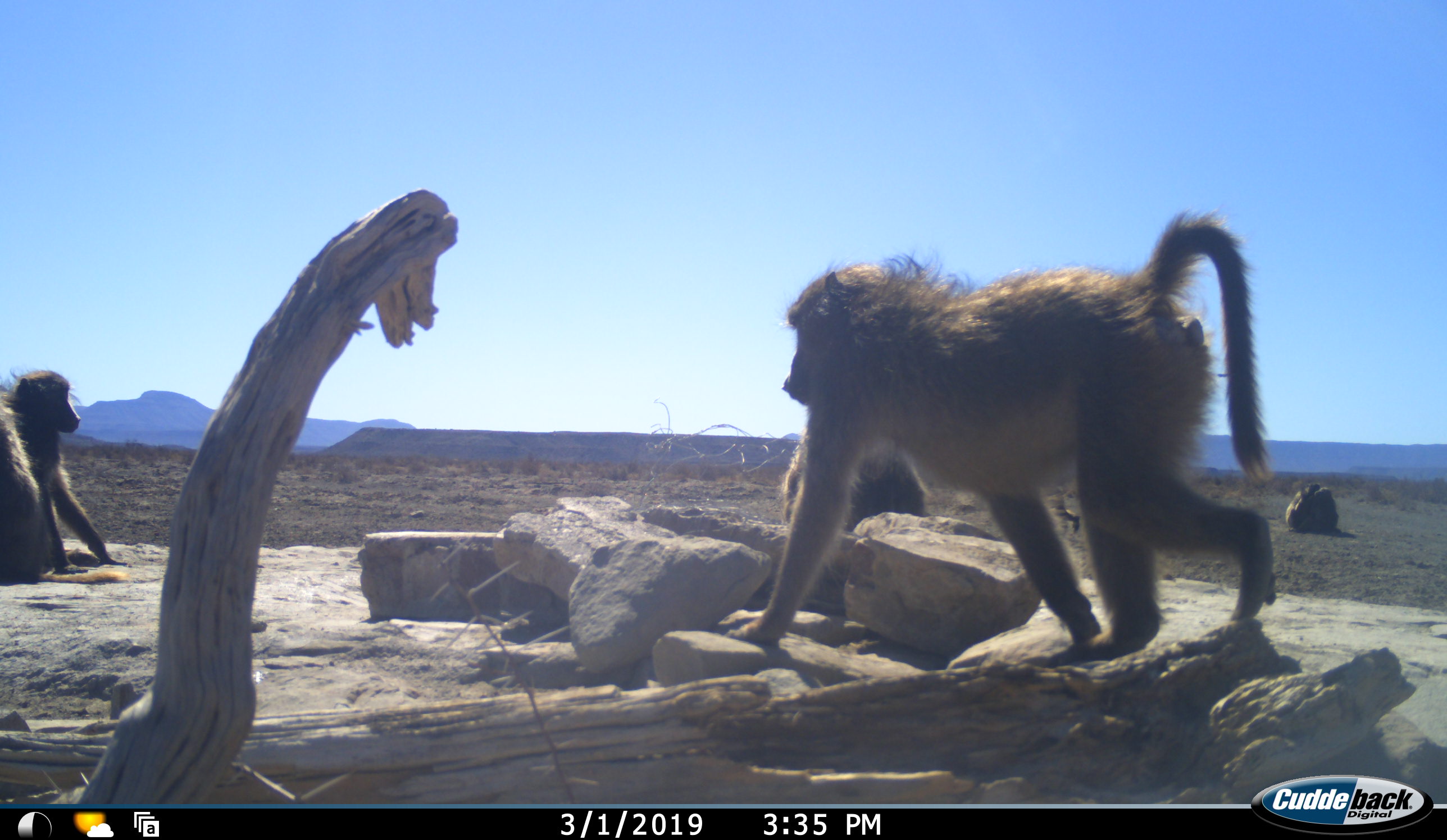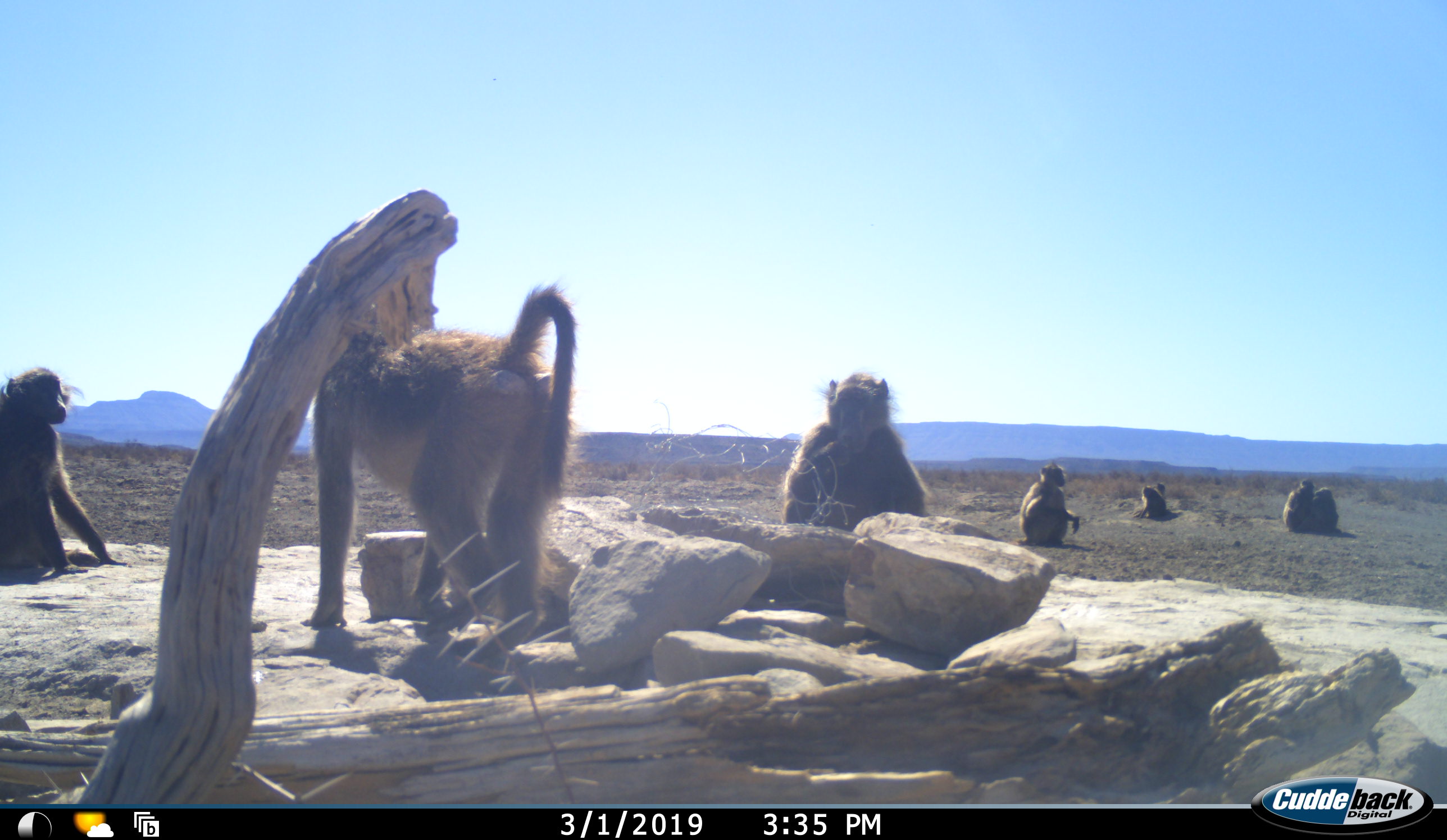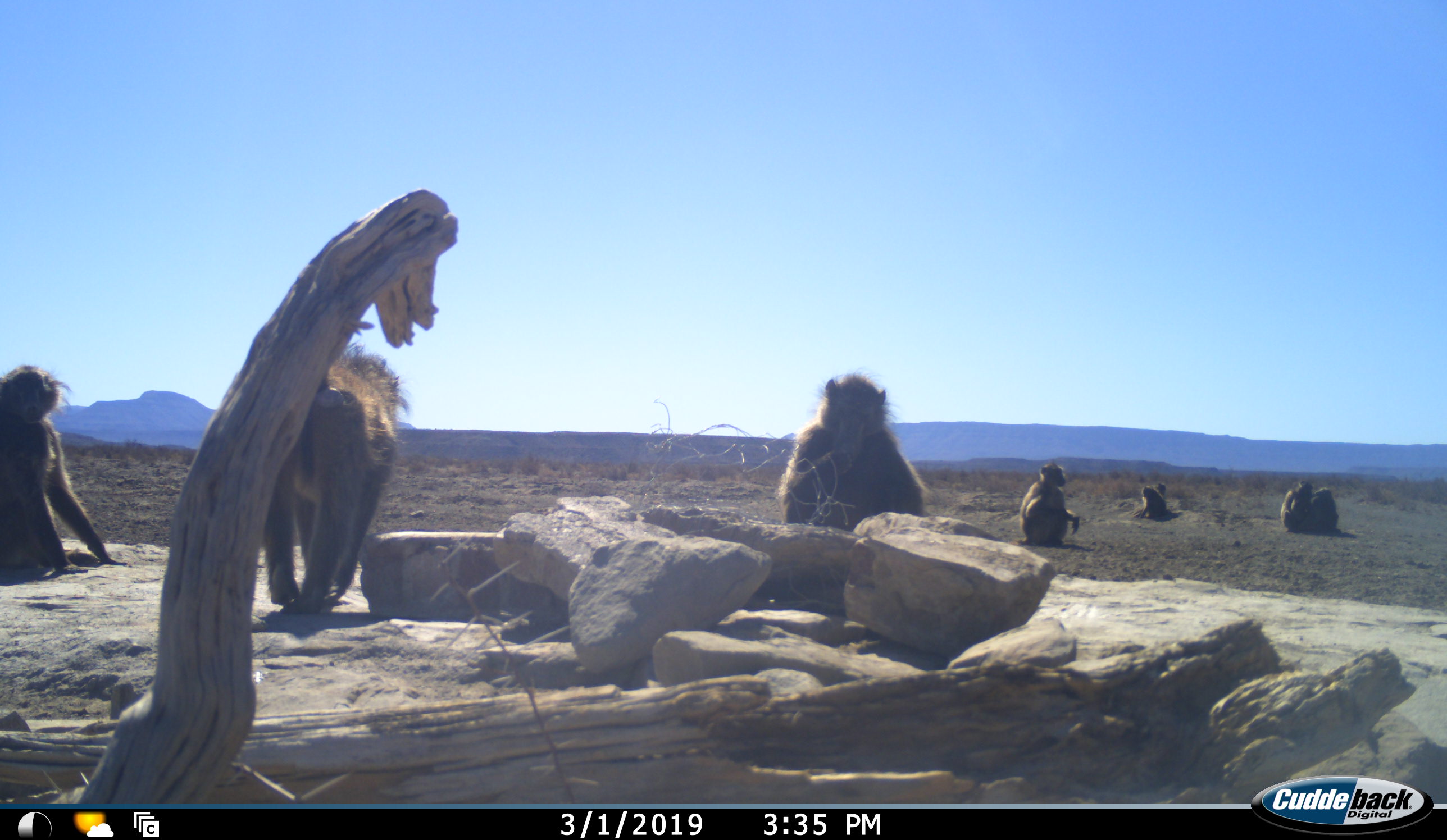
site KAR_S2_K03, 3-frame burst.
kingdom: Animalia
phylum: Chordata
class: Mammalia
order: Primates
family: Cercopithecidae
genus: Papio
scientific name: Papio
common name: baboon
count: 7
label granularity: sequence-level